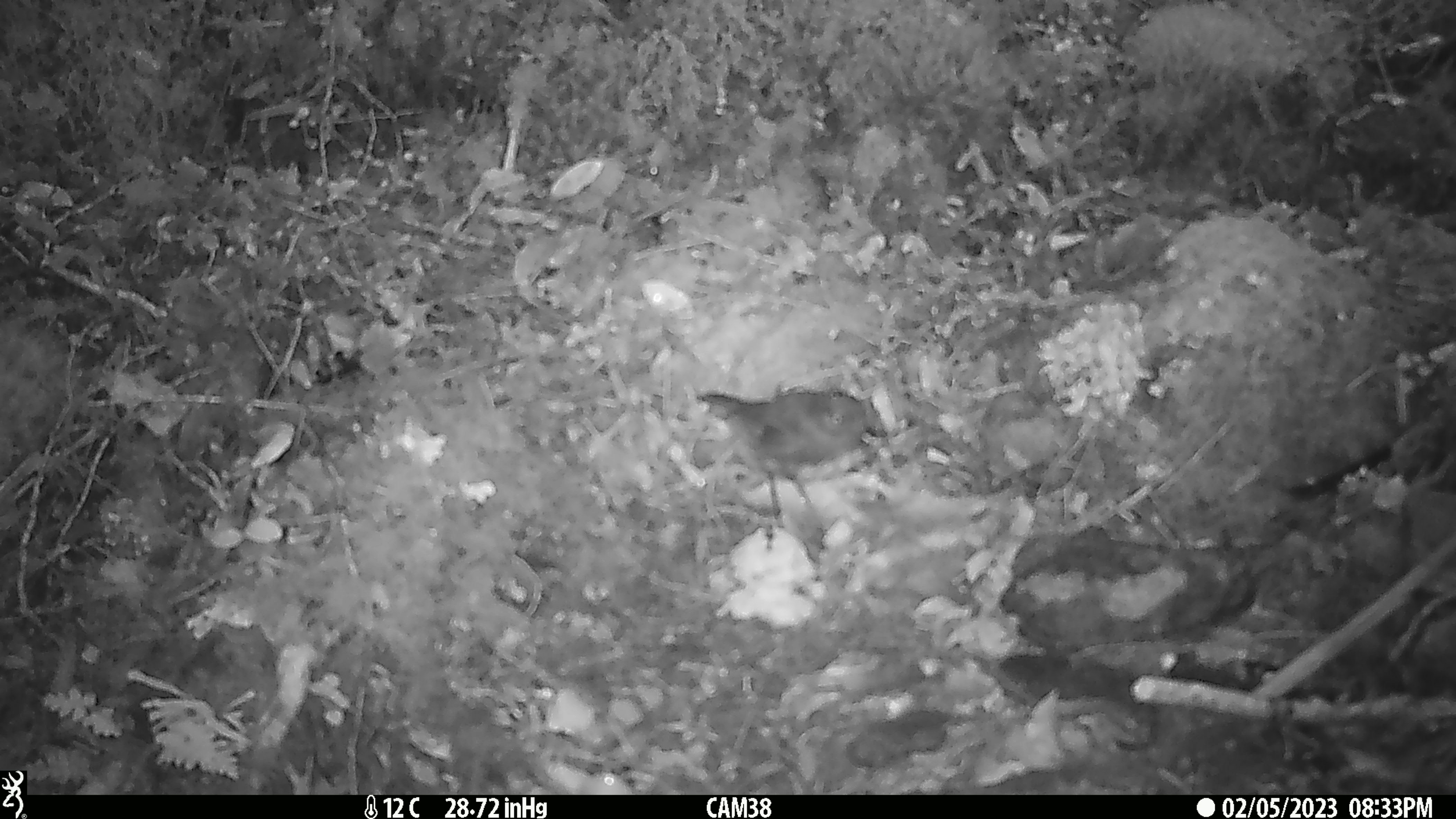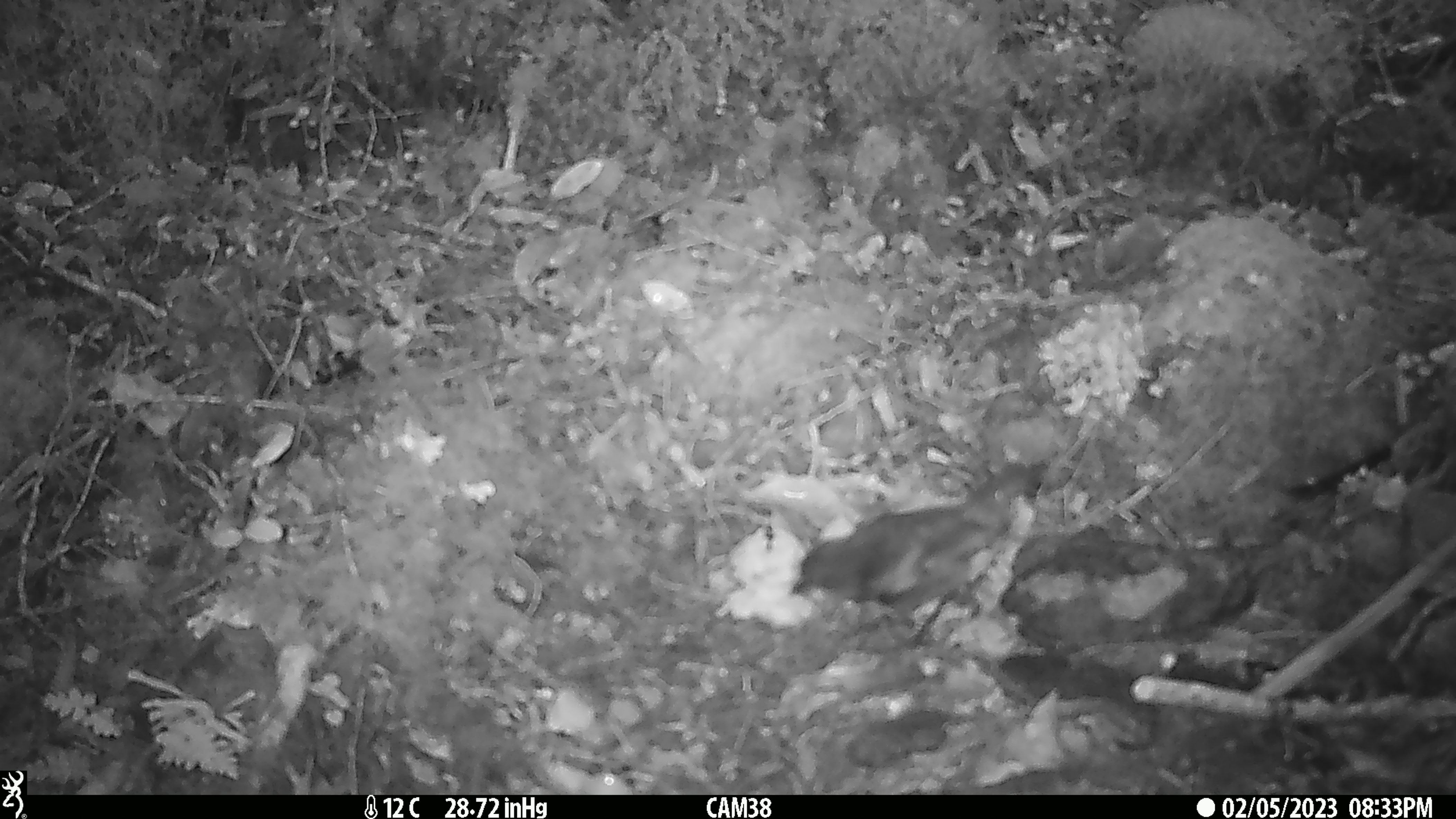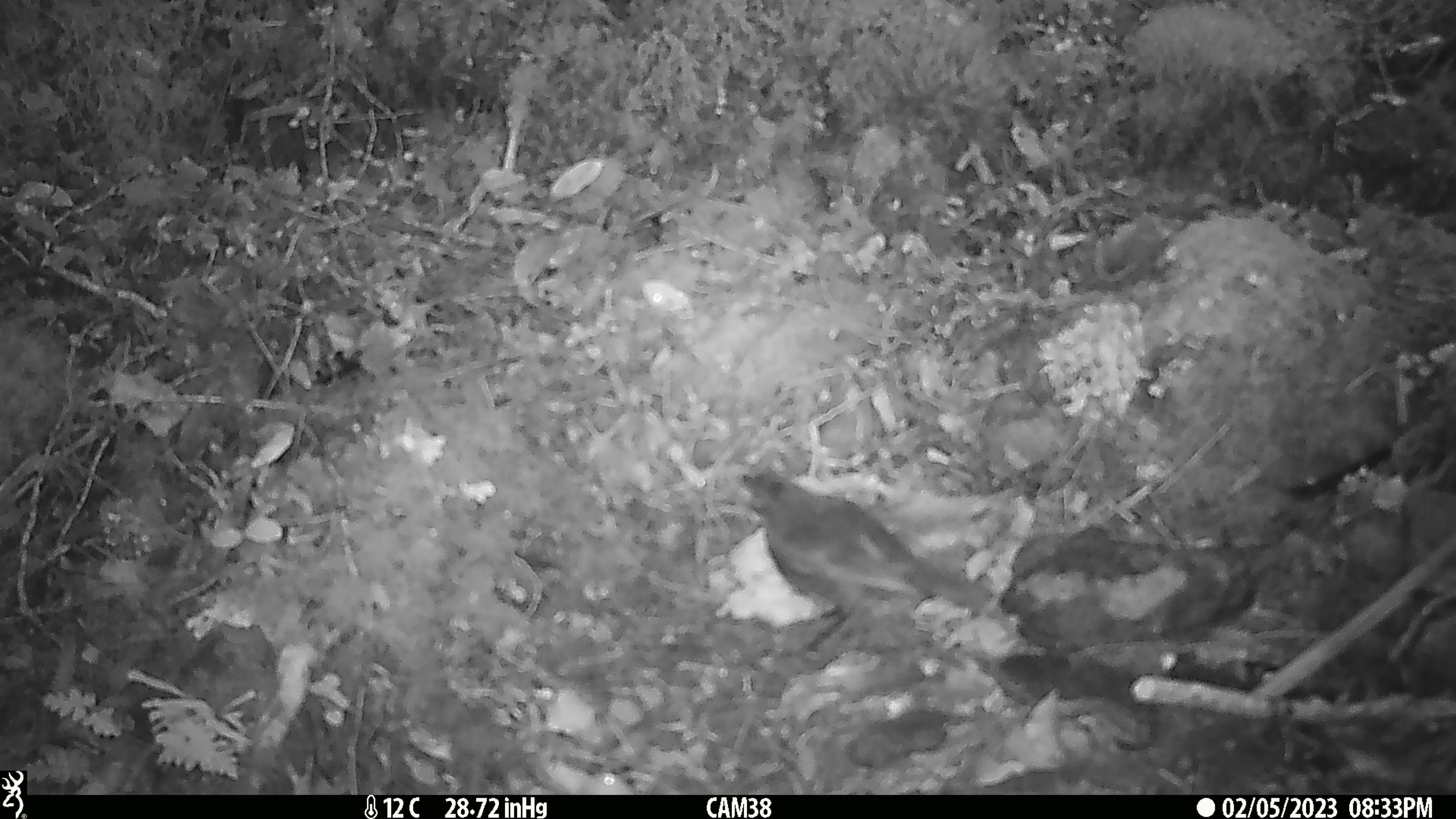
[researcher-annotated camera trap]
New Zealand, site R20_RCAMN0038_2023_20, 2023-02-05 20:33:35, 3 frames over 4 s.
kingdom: Animalia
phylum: Chordata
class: Aves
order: Passeriformes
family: Petroicidae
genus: Petroica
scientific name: Petroica australis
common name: new zealand robin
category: robin